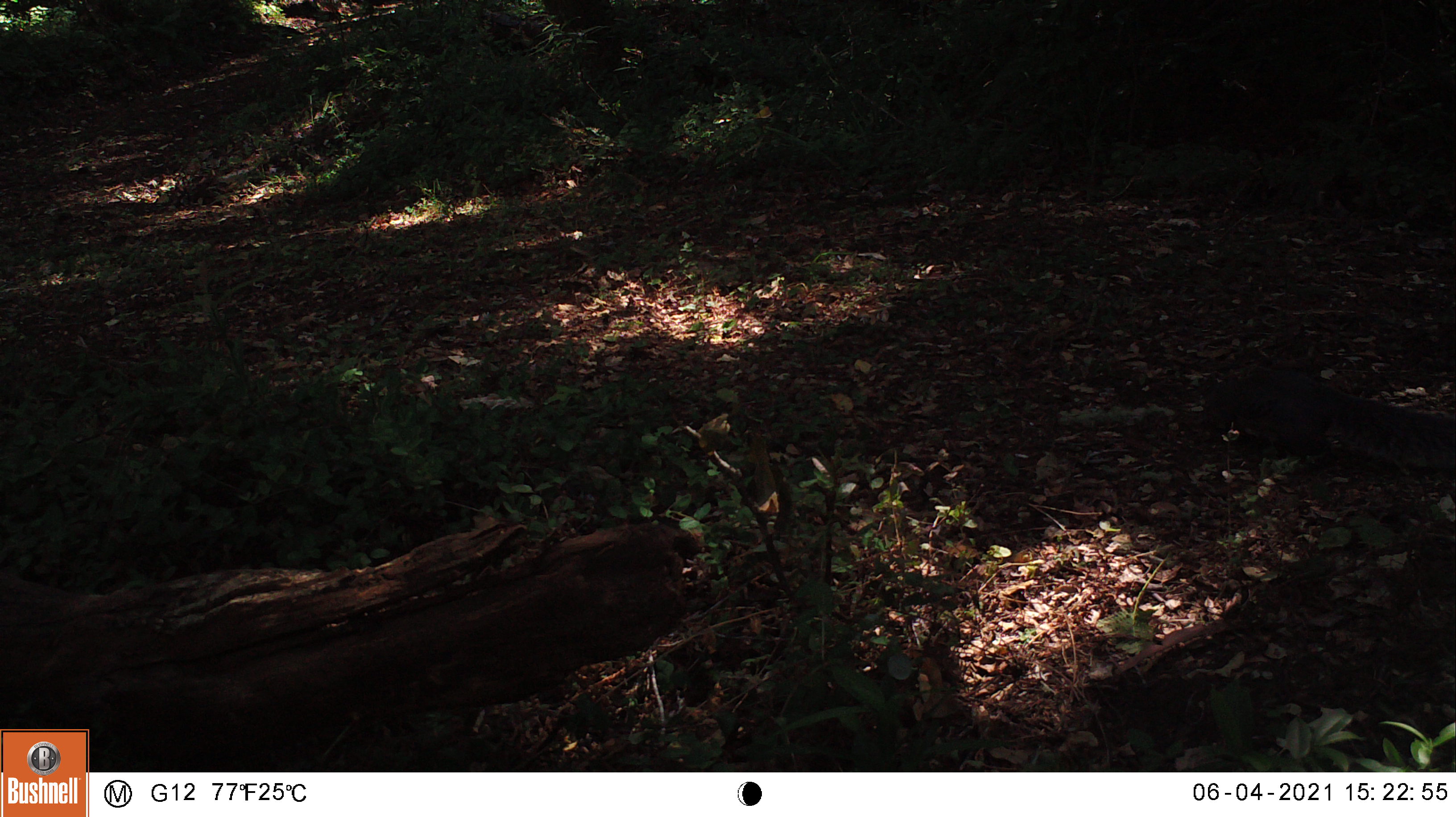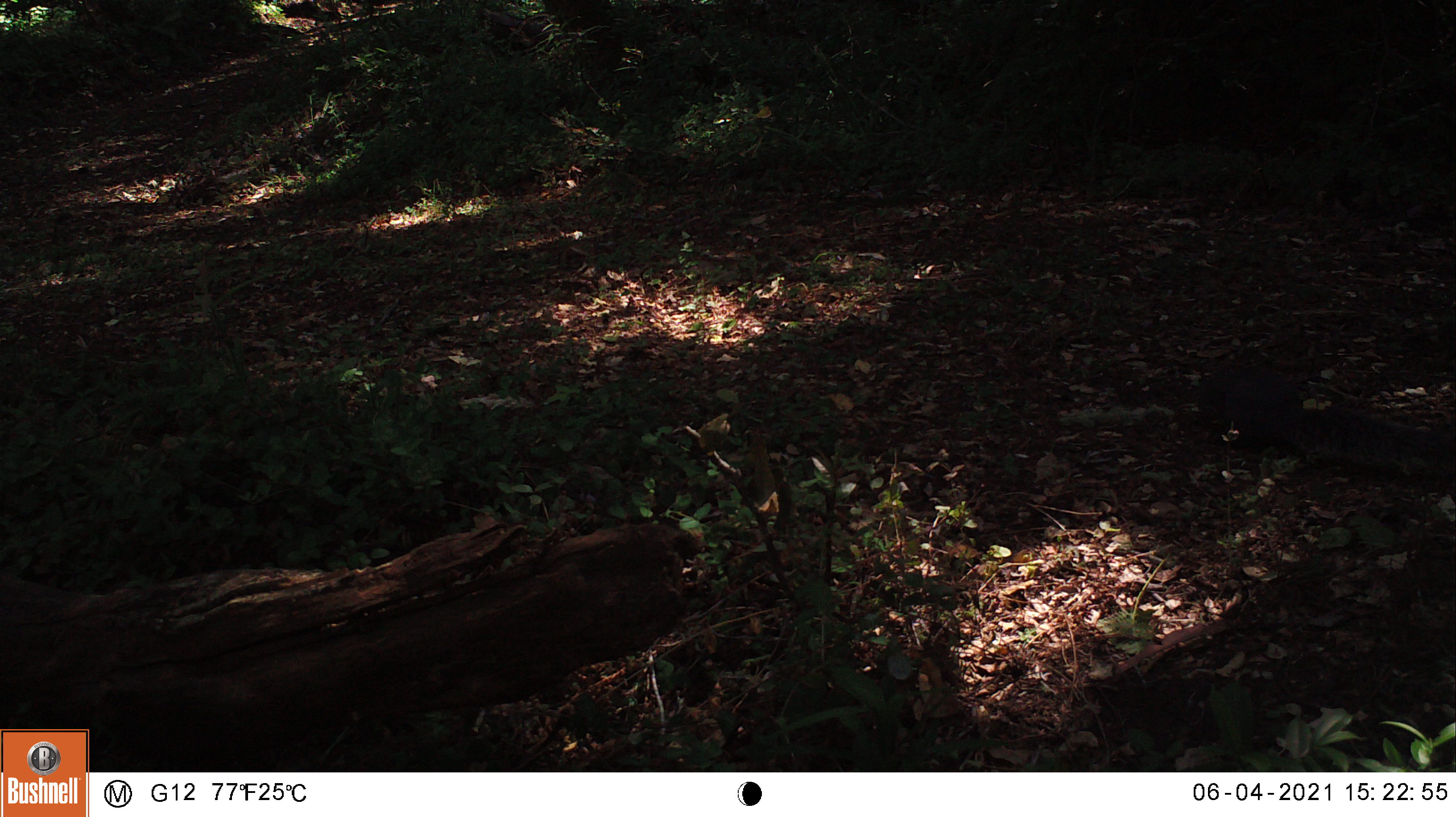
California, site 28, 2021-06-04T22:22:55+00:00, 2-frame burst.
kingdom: Animalia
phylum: Chordata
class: Mammalia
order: Rodentia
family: Sciuridae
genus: Sciurus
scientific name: Sciurus griseus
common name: western gray squirrel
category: western grey squirrel